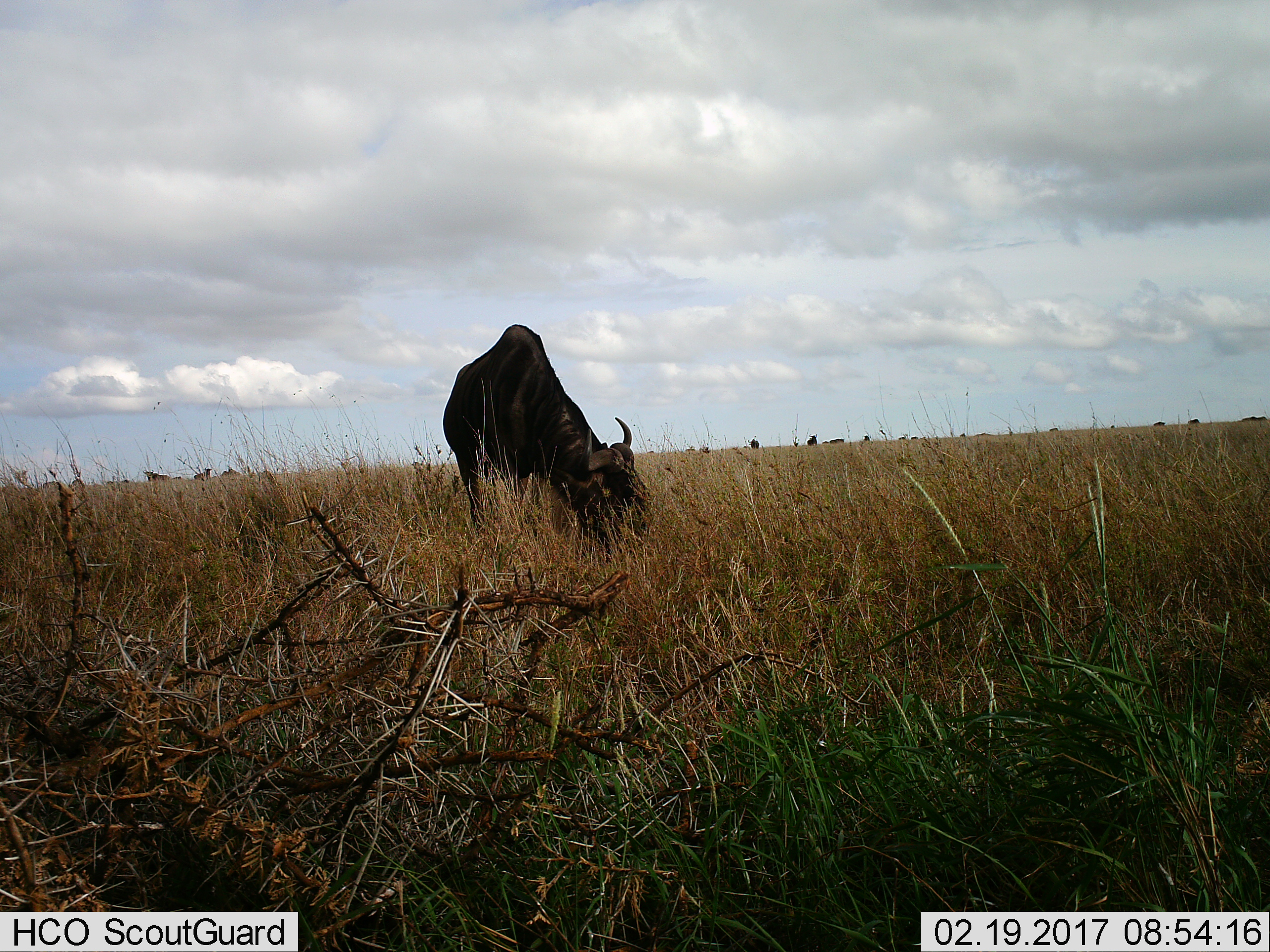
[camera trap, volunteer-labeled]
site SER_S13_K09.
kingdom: Animalia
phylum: Chordata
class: Mammalia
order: Artiodactyla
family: Bovidae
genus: Connochaetes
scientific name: Connochaetes taurinus taurinus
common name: blue wildebeest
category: wildebeestblue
Wildebeestblue (blue wildebeest) (Connochaetes taurinus taurinus), count 11-50. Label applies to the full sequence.